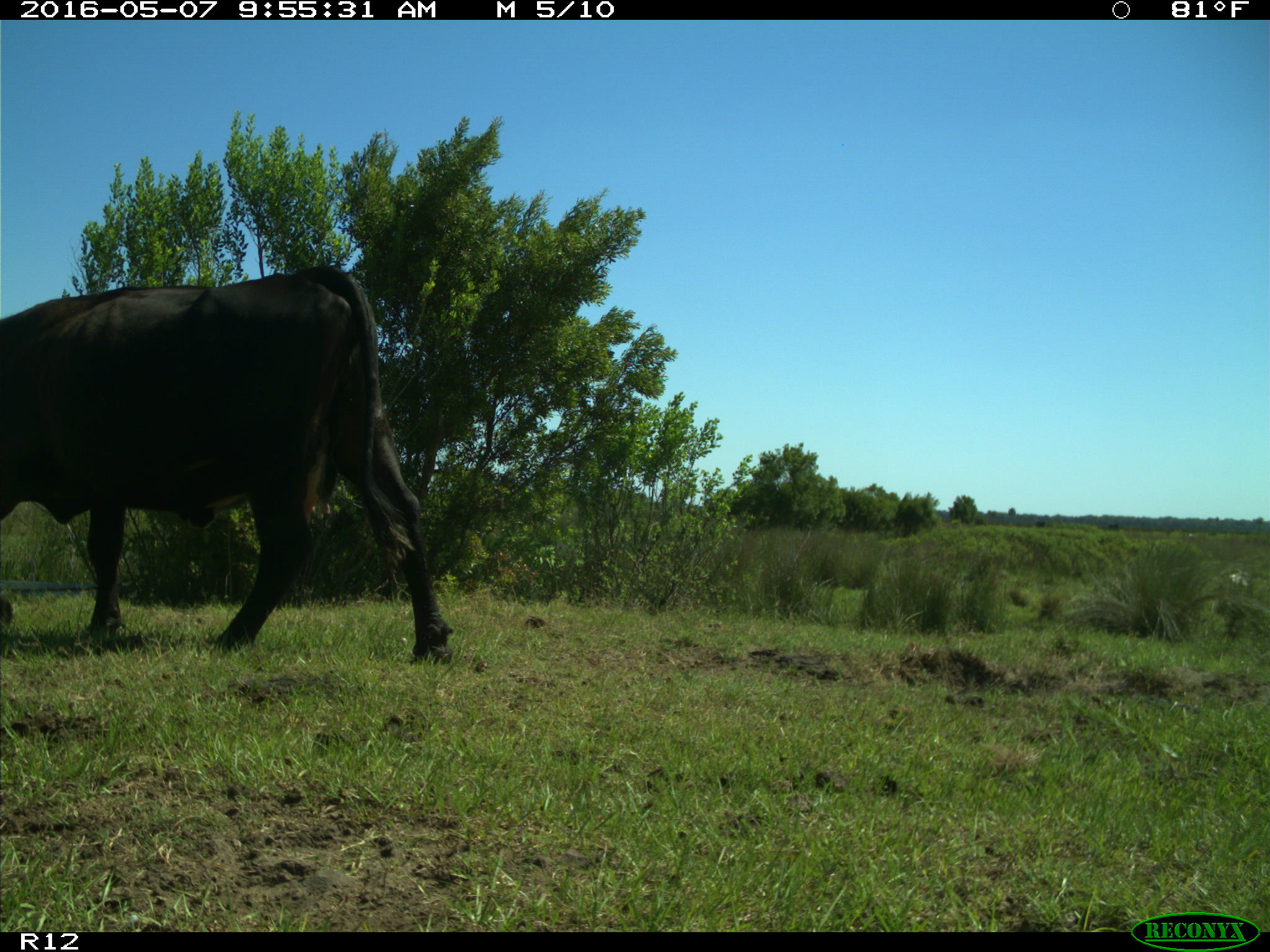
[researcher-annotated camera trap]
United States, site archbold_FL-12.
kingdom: Animalia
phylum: Chordata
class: Mammalia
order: Artiodactyla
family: Bovidae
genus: Bos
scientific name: Bos taurus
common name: domestic cow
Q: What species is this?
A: Bos taurus (domestic cow).